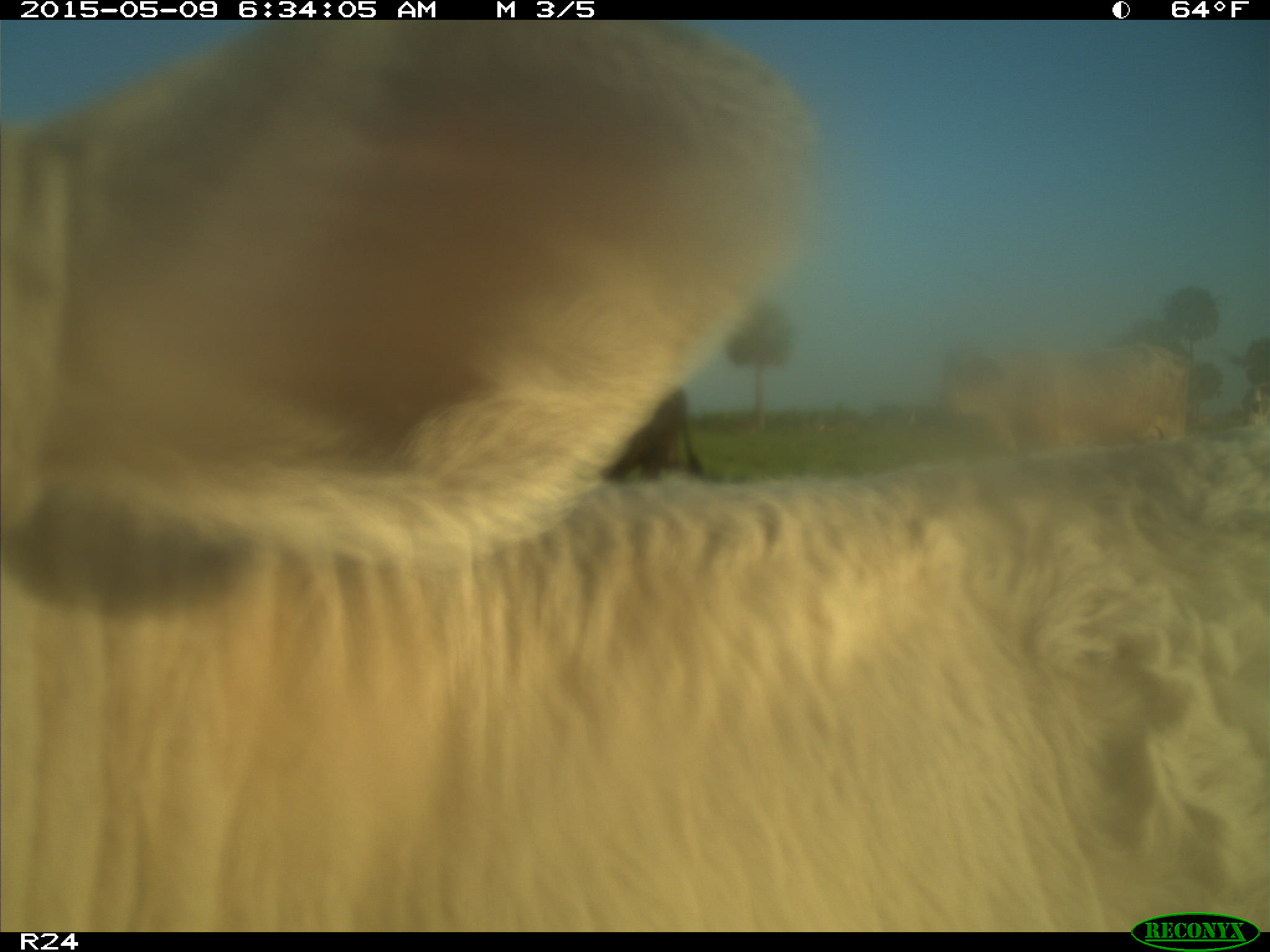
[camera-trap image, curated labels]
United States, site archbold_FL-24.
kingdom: Animalia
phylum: Chordata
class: Mammalia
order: Artiodactyla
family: Bovidae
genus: Bos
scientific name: Bos taurus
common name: domestic cow